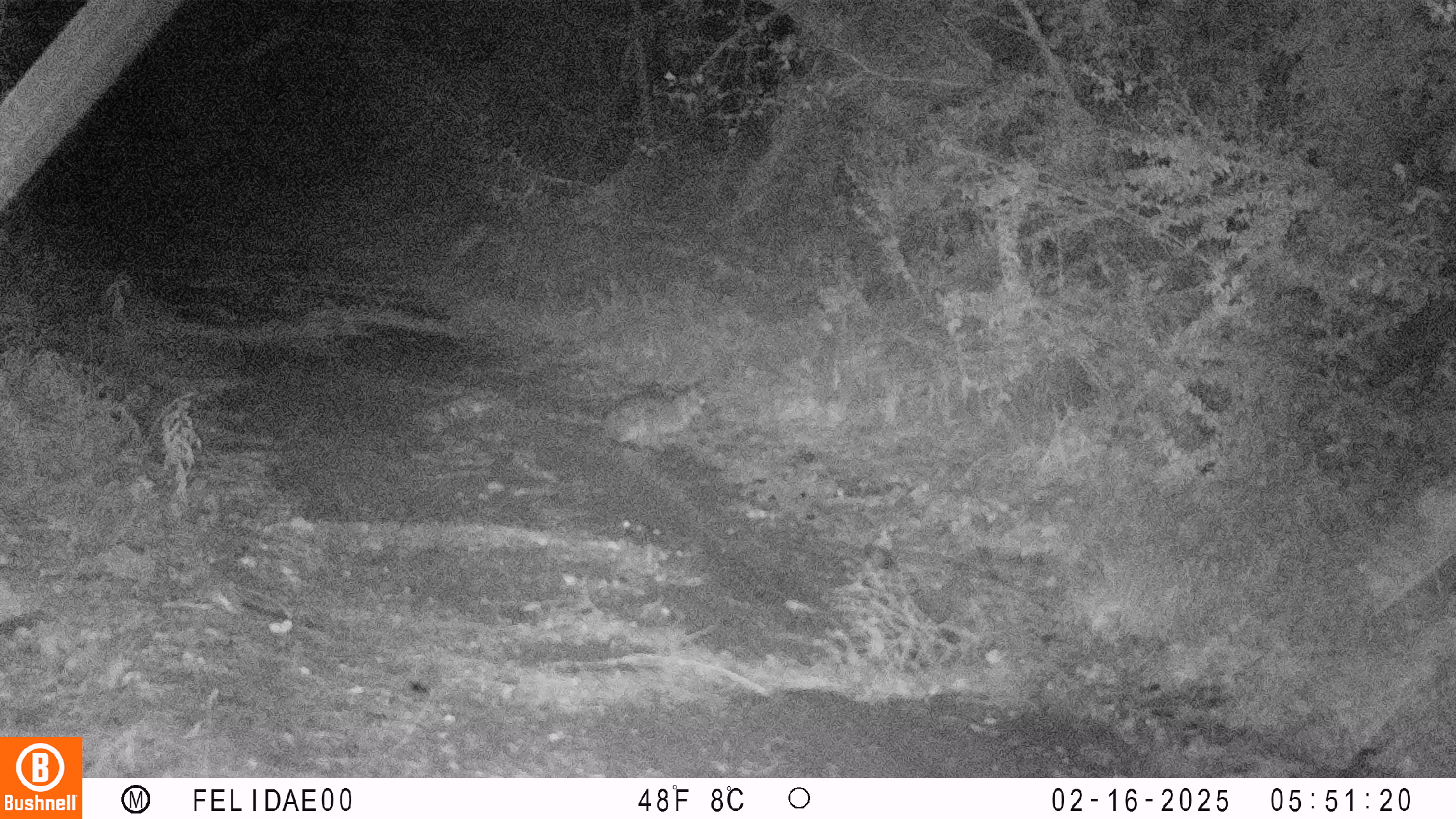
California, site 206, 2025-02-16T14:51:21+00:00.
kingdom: Animalia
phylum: Chordata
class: Mammalia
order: Carnivora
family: Felidae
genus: Lynx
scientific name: Lynx rufus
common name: bobcat